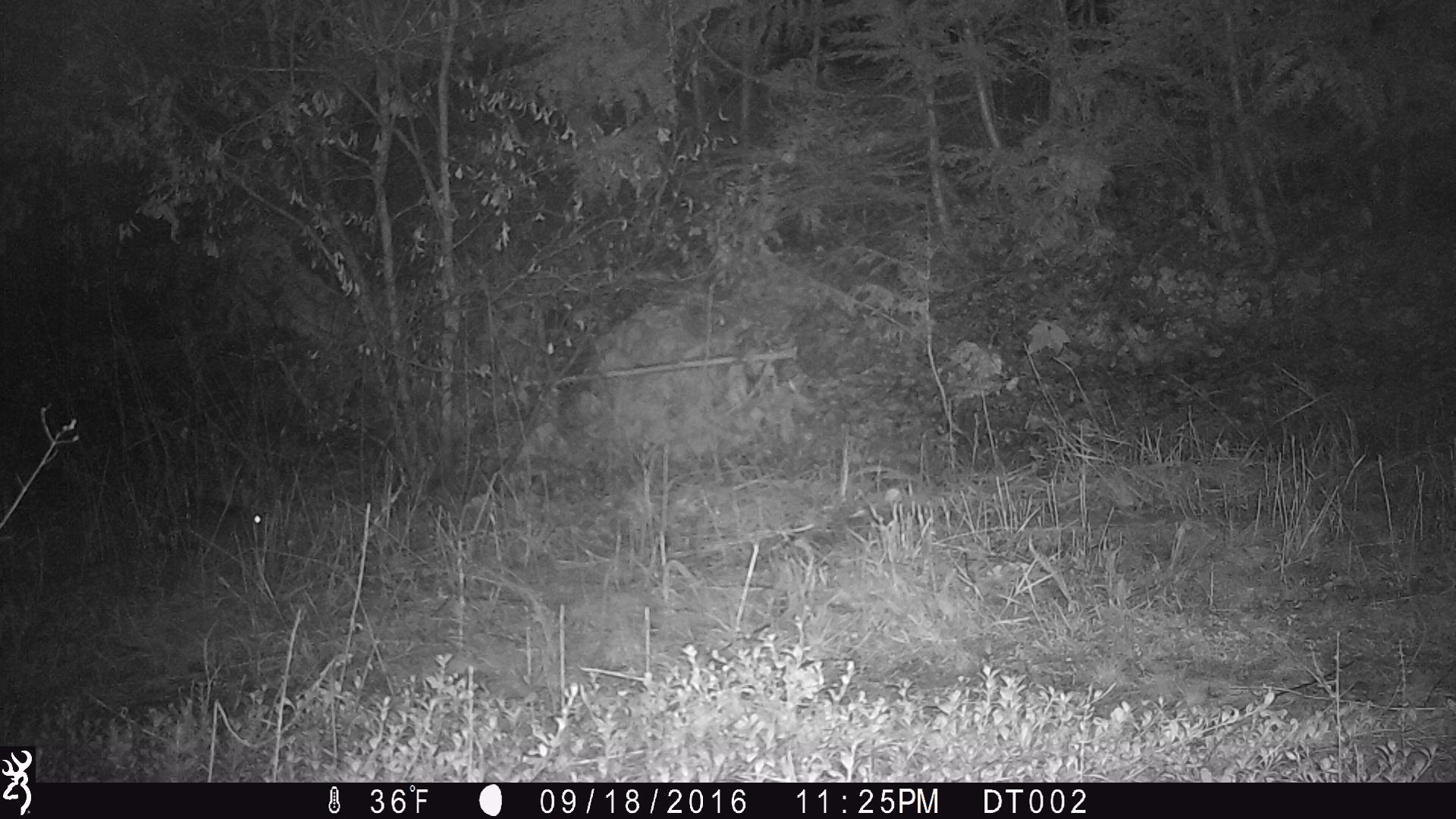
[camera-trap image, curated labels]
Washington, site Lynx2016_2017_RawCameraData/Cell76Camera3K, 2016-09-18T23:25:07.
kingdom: Animalia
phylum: Chordata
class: Mammalia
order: Lagomorpha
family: Leporidae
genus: Lepus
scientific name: Lepus americanus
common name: snowshoe hare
Lepus americanus (snowshoe hare). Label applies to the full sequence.